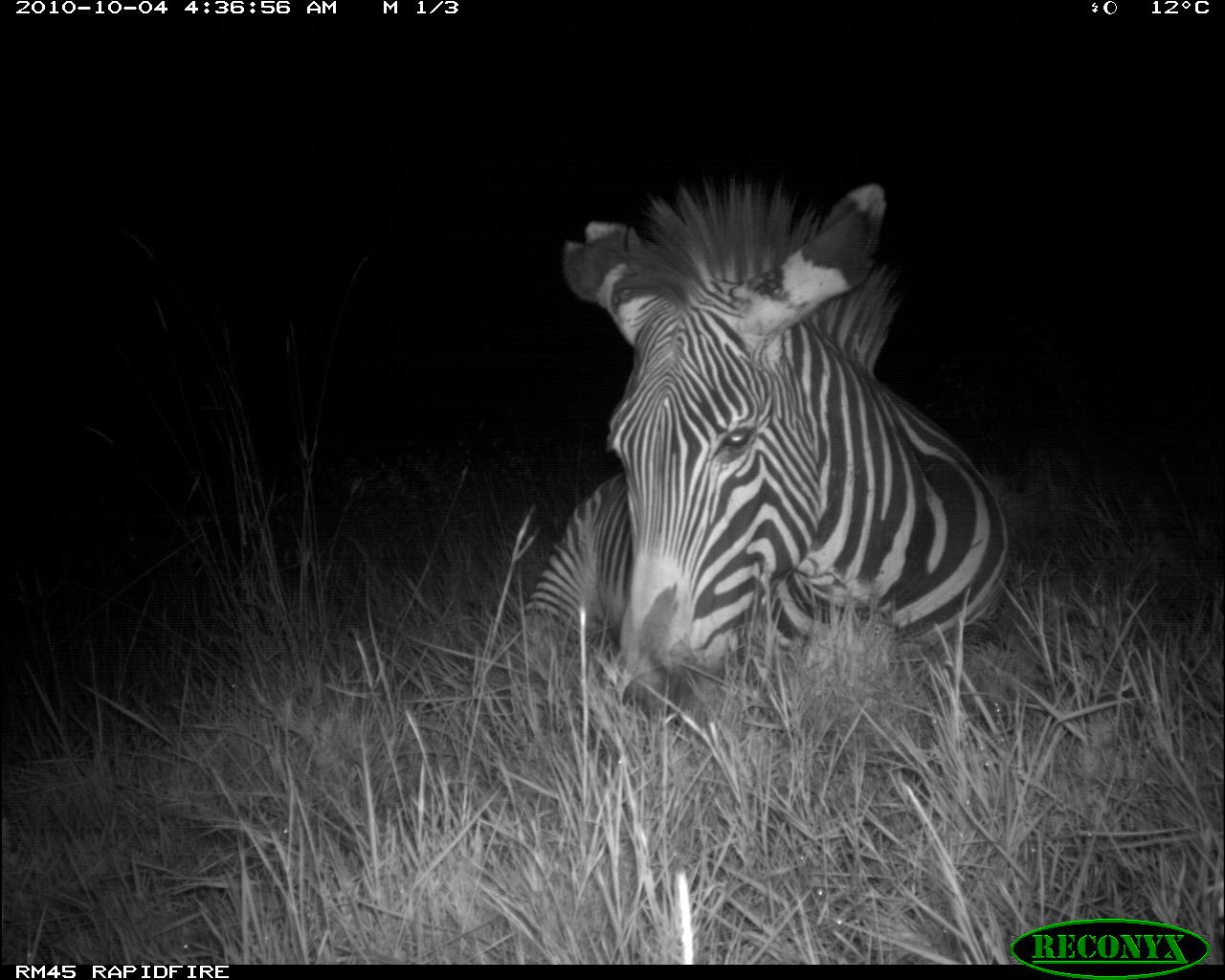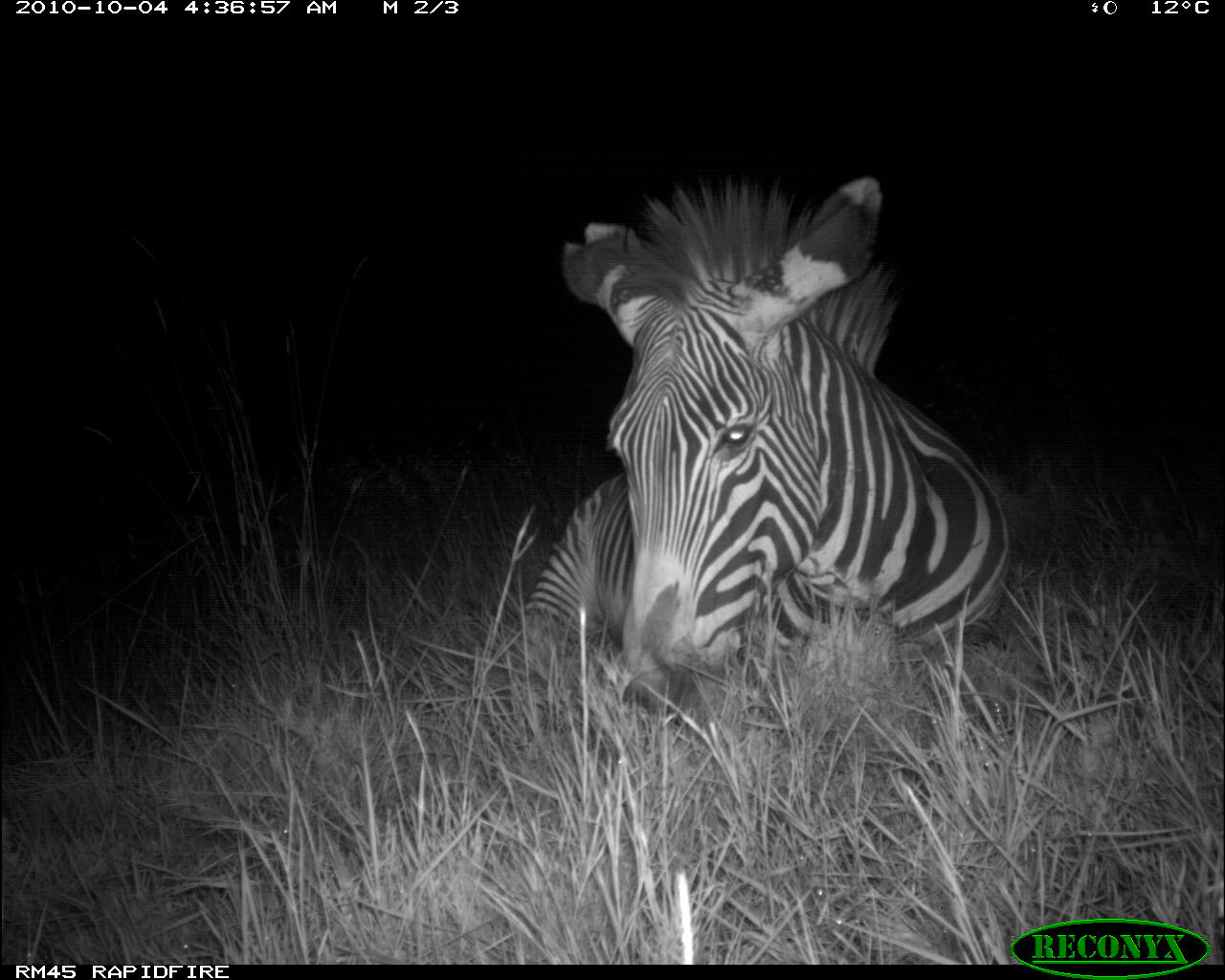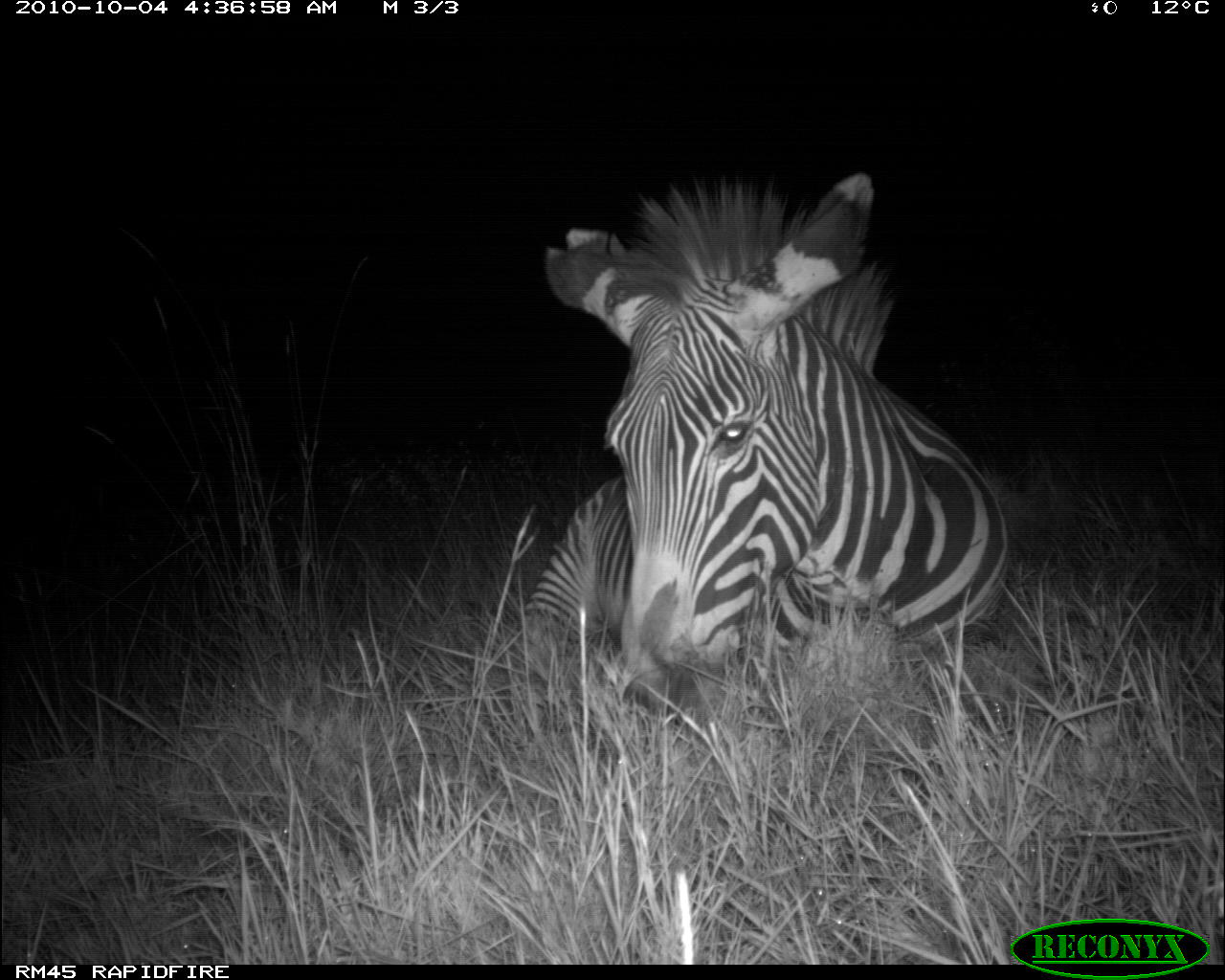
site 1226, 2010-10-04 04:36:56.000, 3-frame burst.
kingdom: Animalia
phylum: Chordata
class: Mammalia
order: Perissodactyla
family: Equidae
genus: Equus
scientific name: Equus grevyi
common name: grévy's zebra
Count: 1.